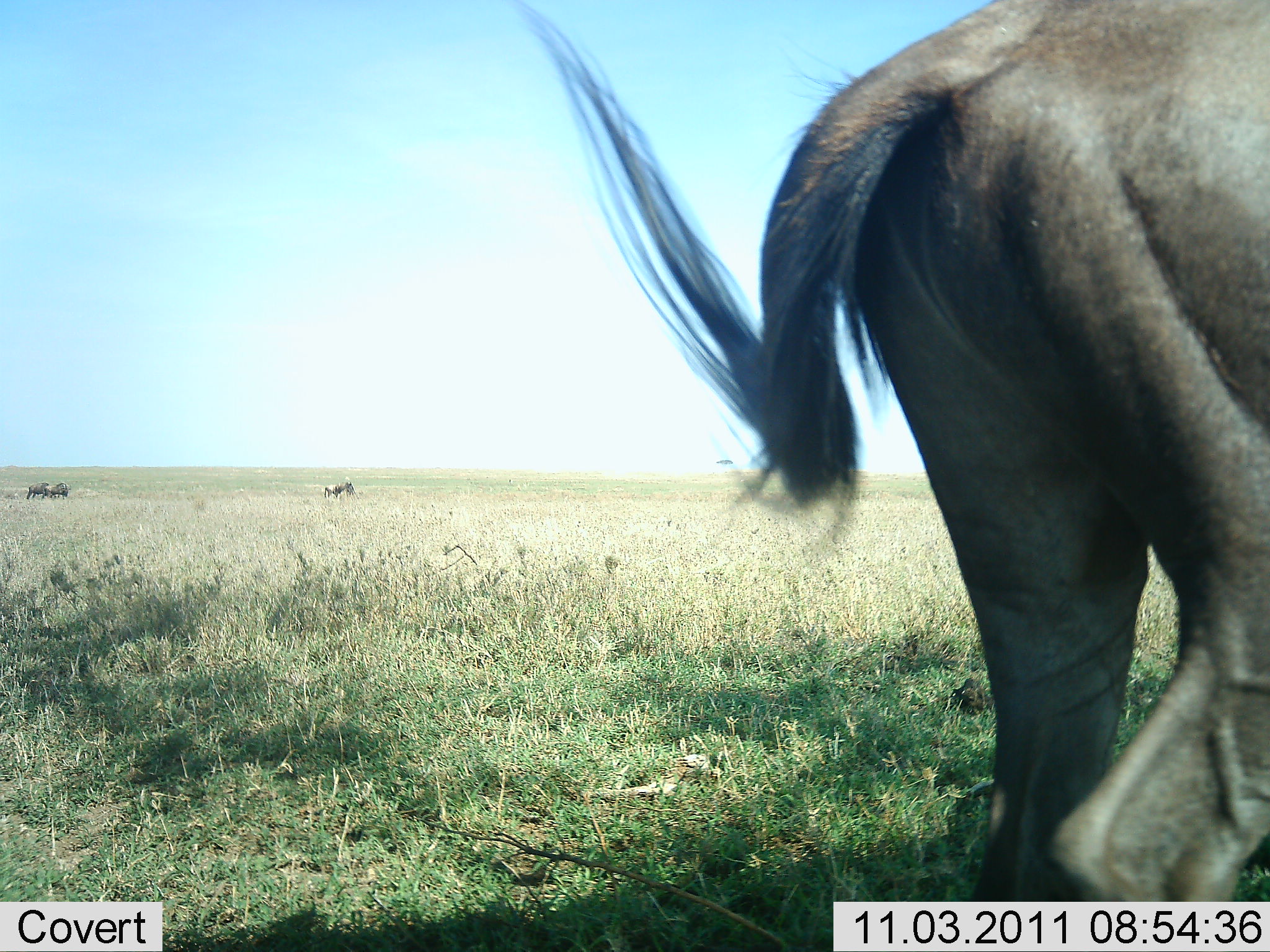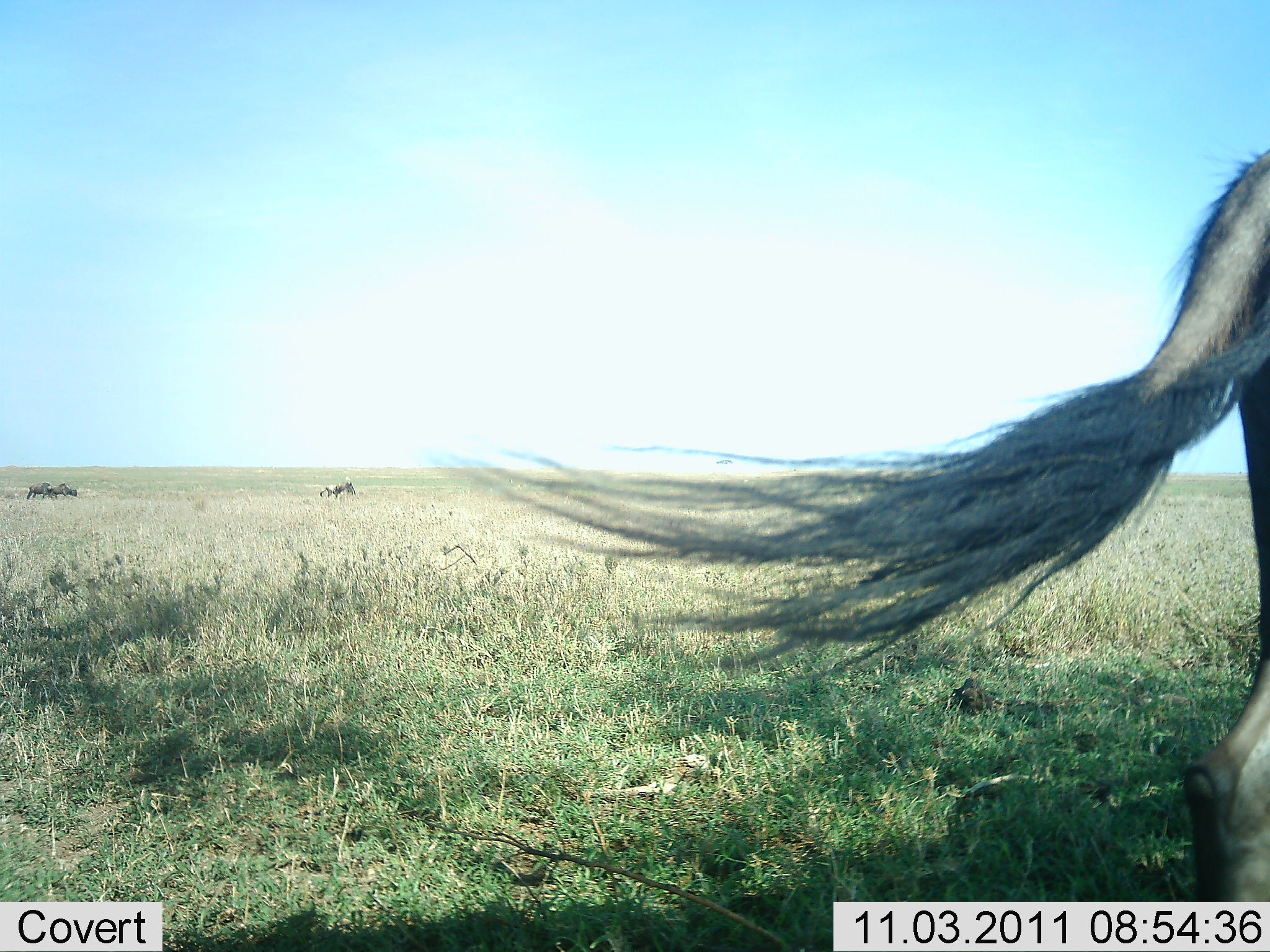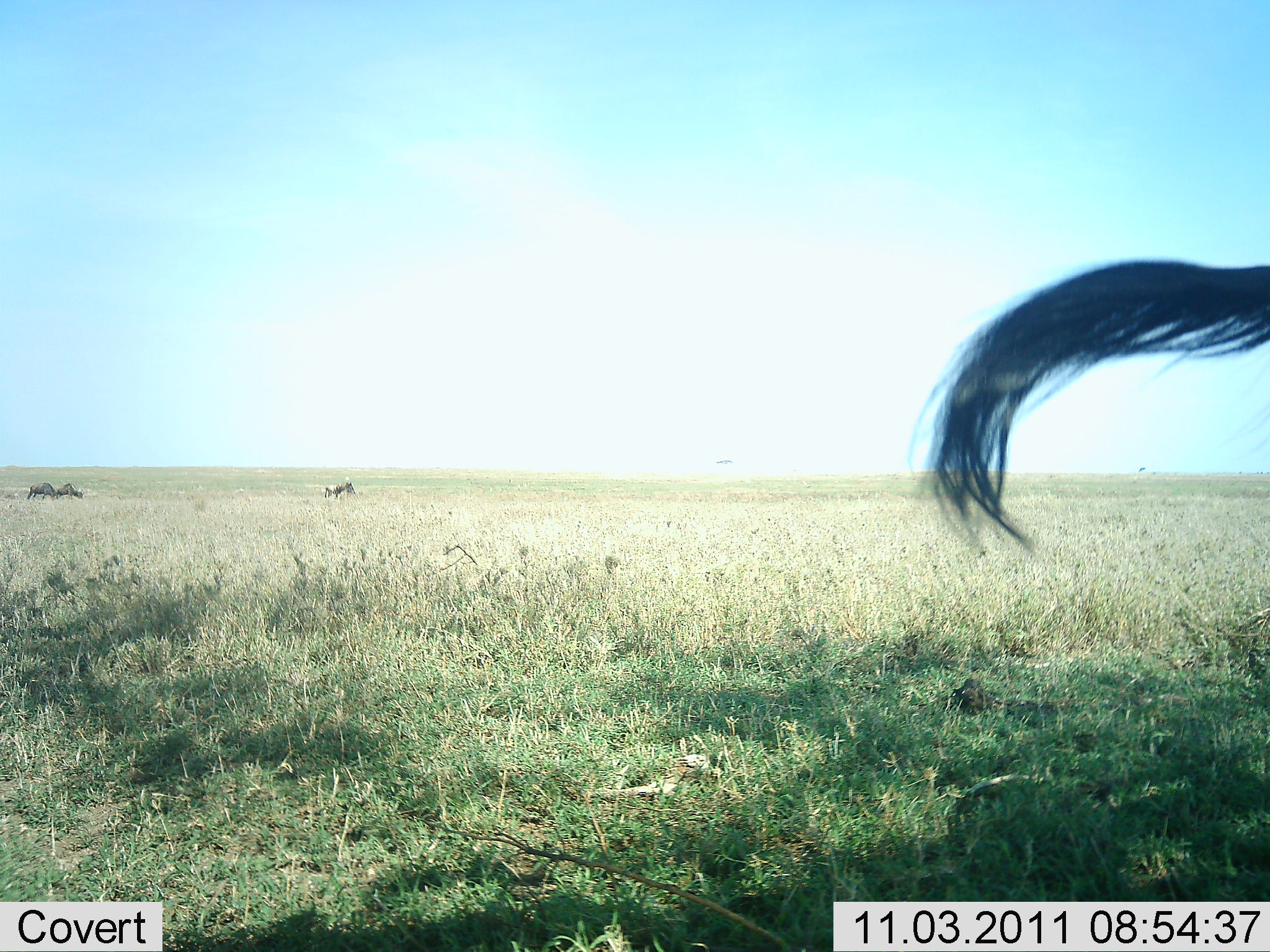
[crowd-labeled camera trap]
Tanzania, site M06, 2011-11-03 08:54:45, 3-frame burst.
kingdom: Animalia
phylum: Chordata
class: Mammalia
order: Artiodactyla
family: Bovidae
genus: Connochaetes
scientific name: Connochaetes taurinus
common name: blue wildebeest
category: wildebeest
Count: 1.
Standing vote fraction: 30%.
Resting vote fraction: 0%.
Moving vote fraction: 90%.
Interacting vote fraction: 0%.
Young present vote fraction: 0%.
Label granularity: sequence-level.